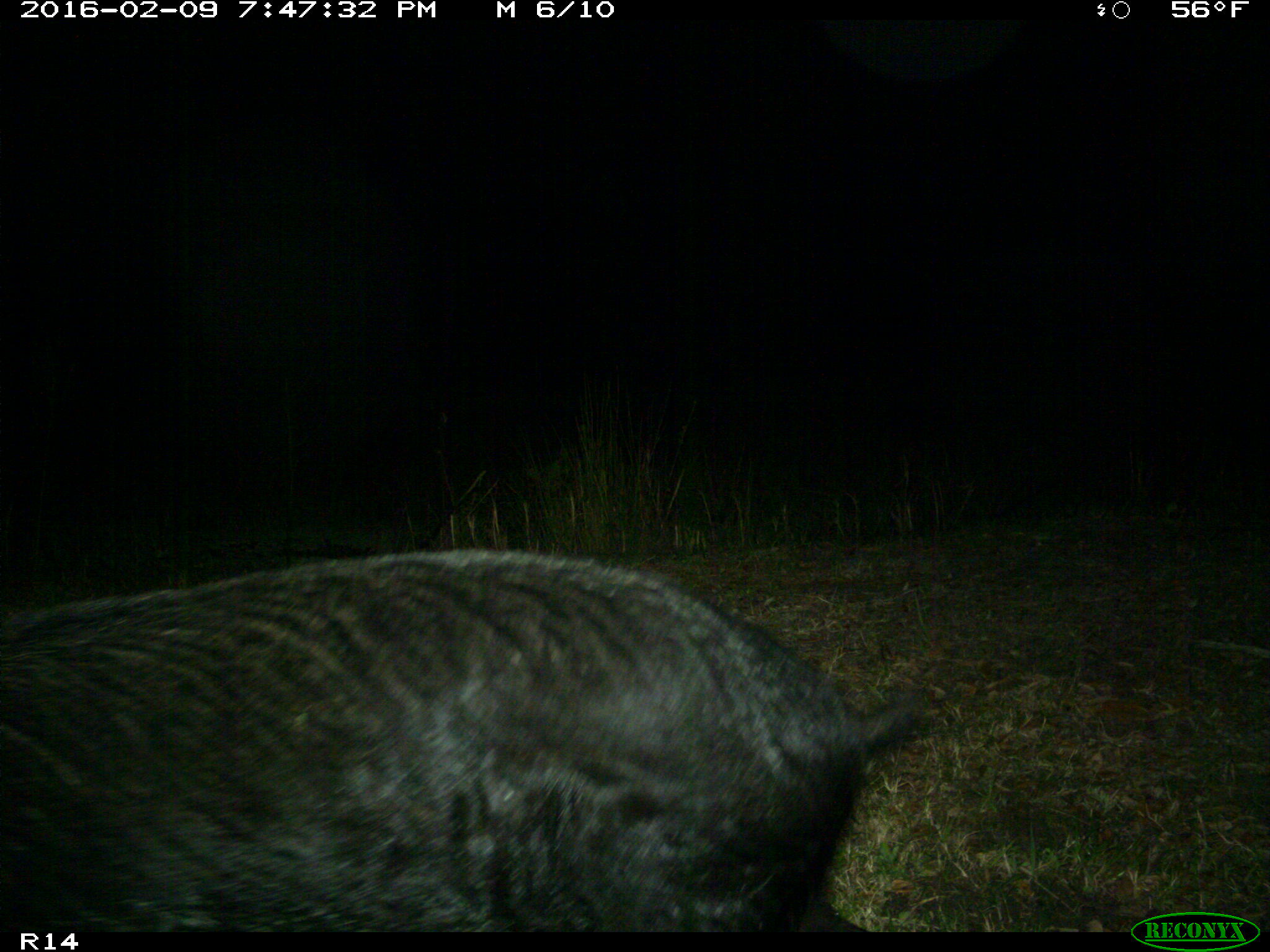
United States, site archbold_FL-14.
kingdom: Animalia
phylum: Chordata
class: Mammalia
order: Artiodactyla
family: Suidae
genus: Sus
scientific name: Sus scrofa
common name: wild boar